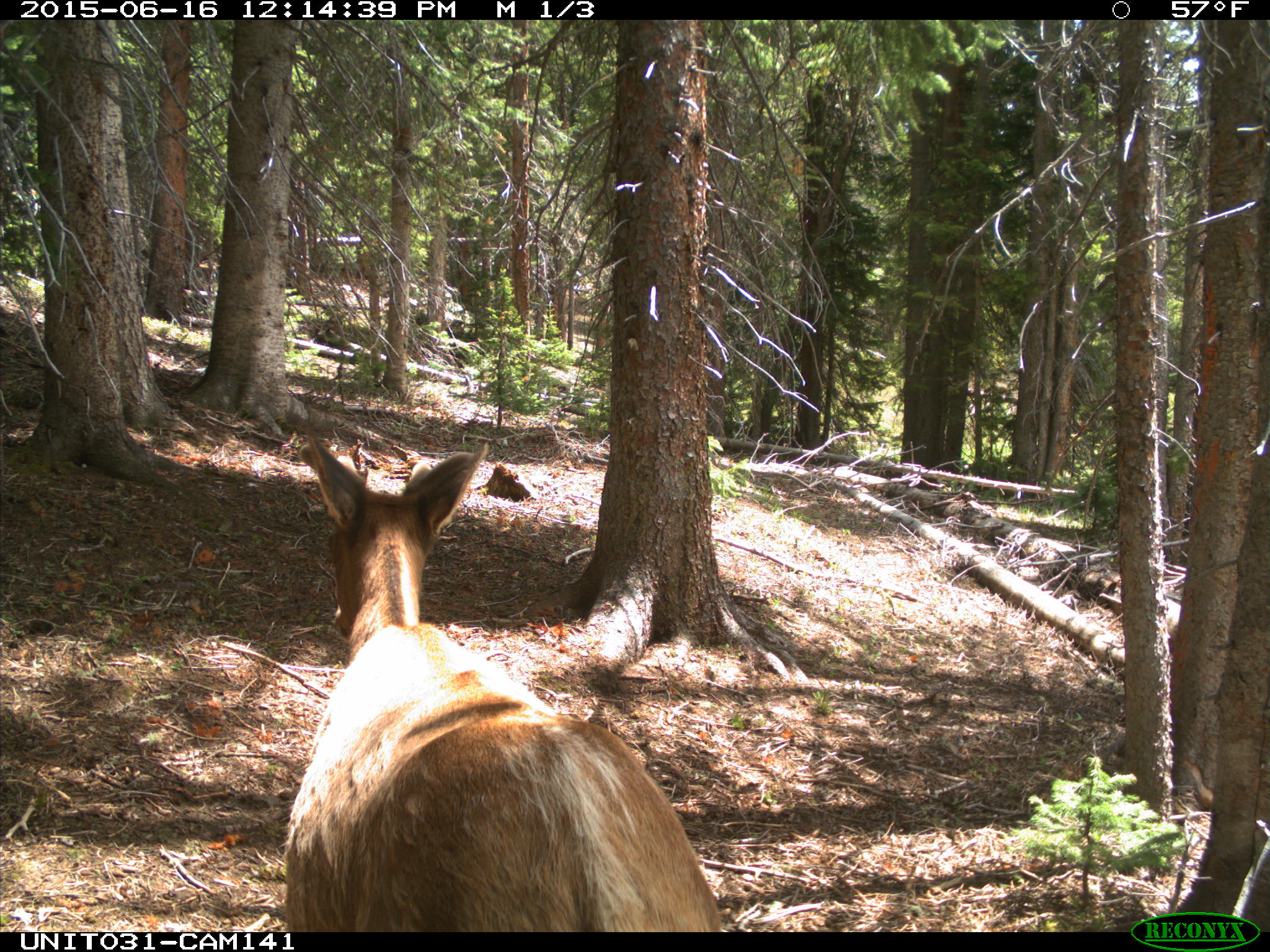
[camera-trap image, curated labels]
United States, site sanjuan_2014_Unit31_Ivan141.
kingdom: Animalia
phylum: Chordata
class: Mammalia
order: Artiodactyla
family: Cervidae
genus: Cervus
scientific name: Cervus elaphus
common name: red deer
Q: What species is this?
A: Cervus elaphus (red deer).